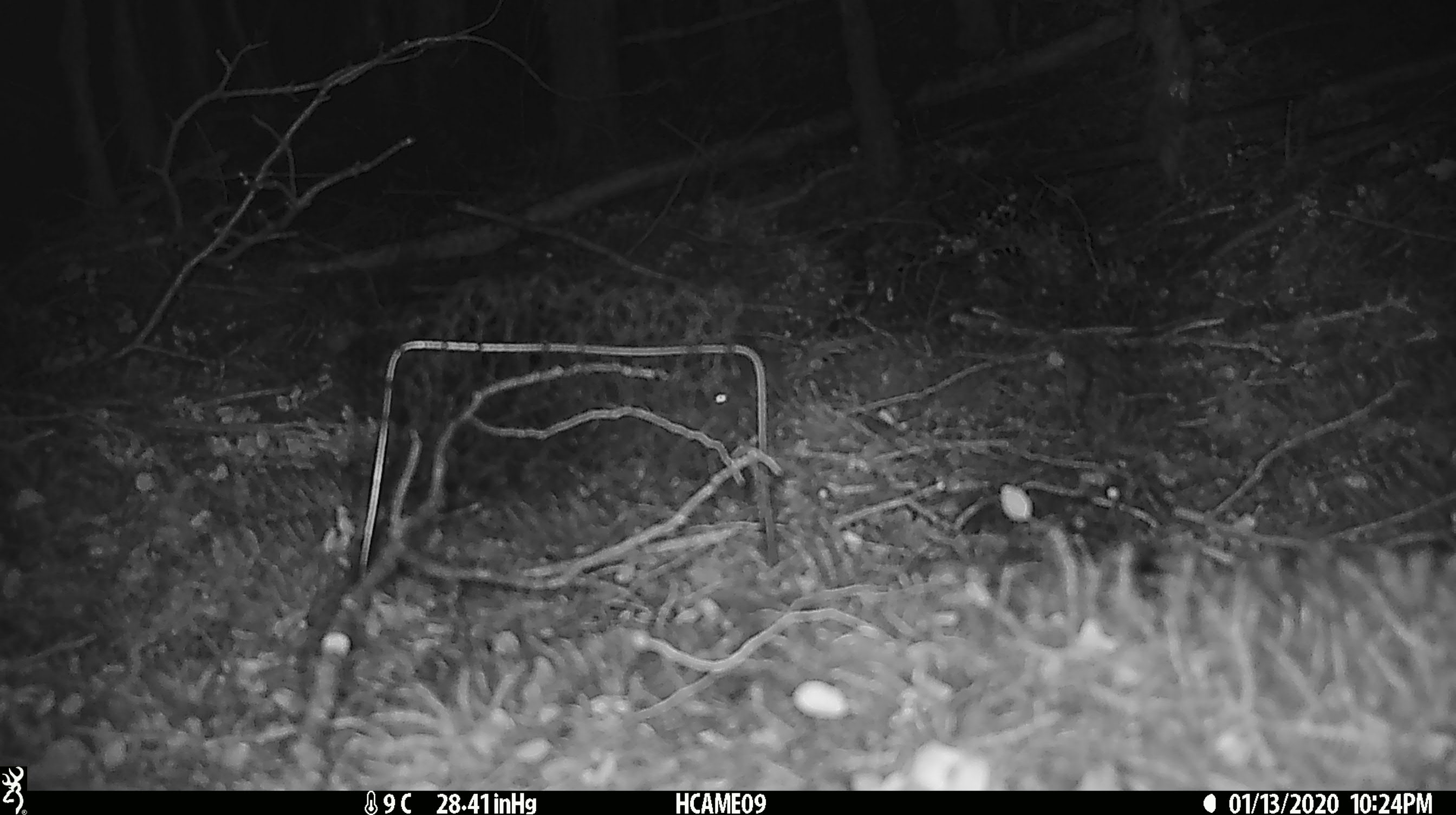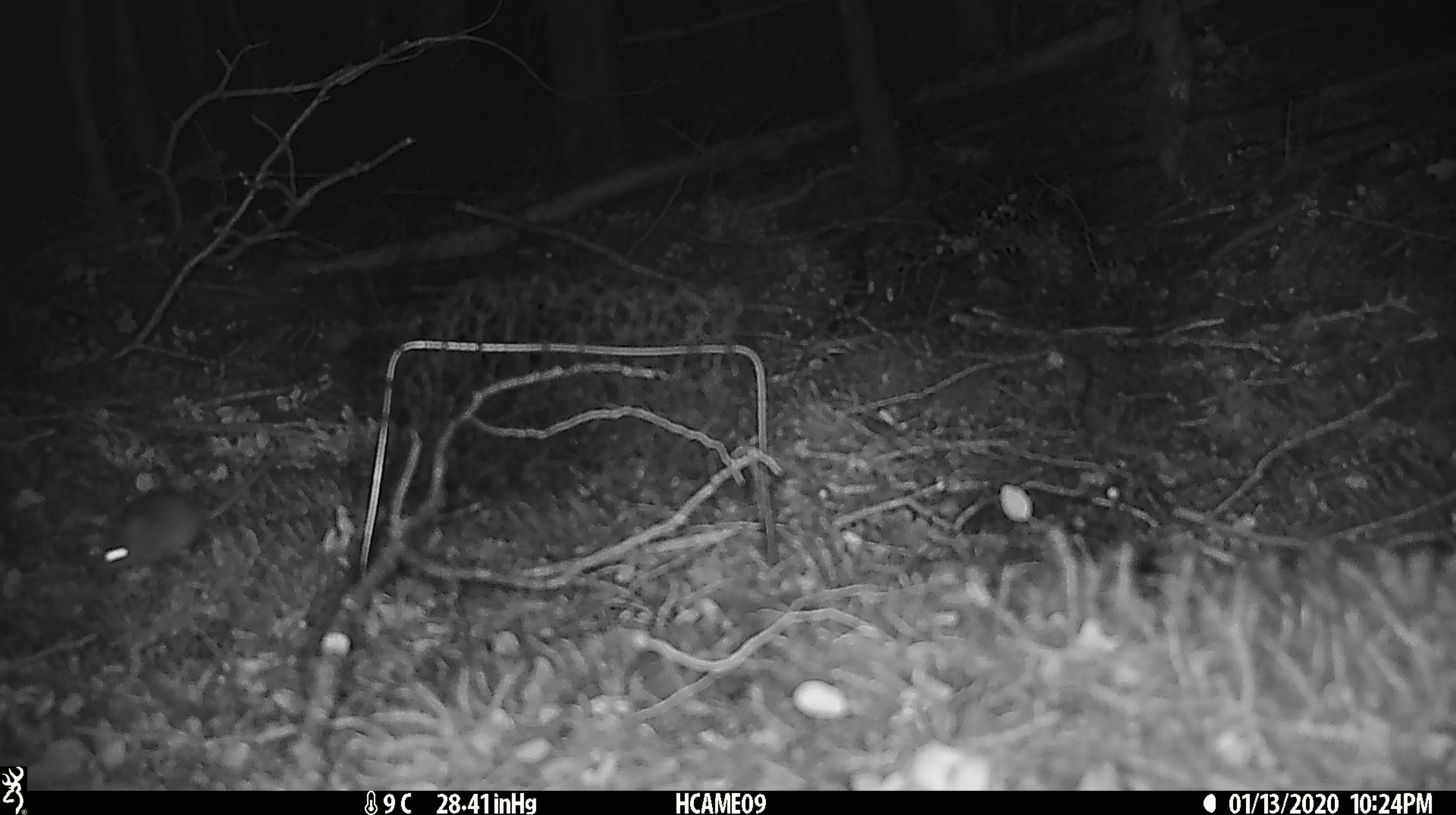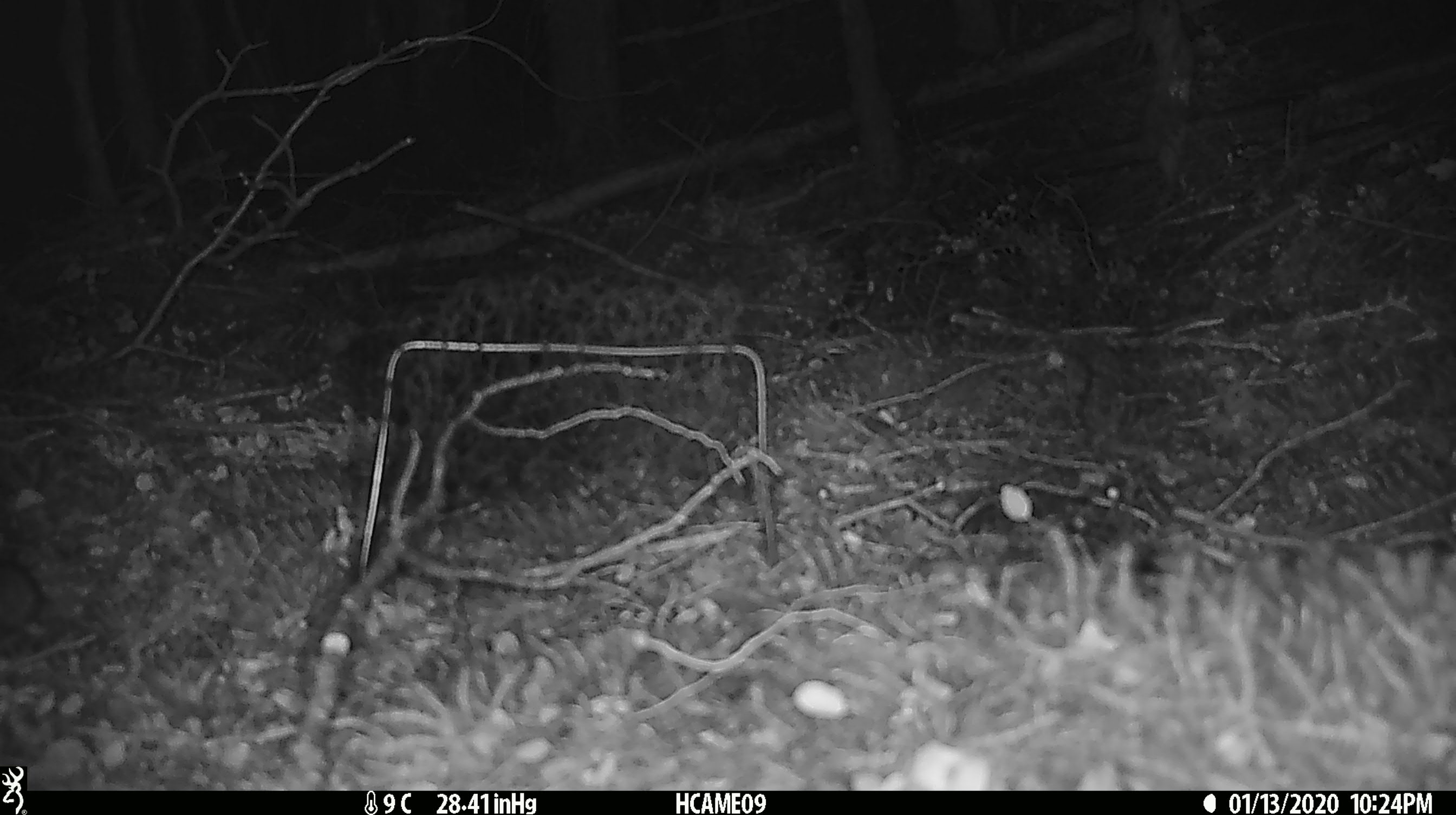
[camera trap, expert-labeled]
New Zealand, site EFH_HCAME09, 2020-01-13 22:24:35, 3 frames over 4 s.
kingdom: Animalia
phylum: Chordata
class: Mammalia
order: Rodentia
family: Muridae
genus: Mus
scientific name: Mus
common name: mouse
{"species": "mouse (Mus)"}